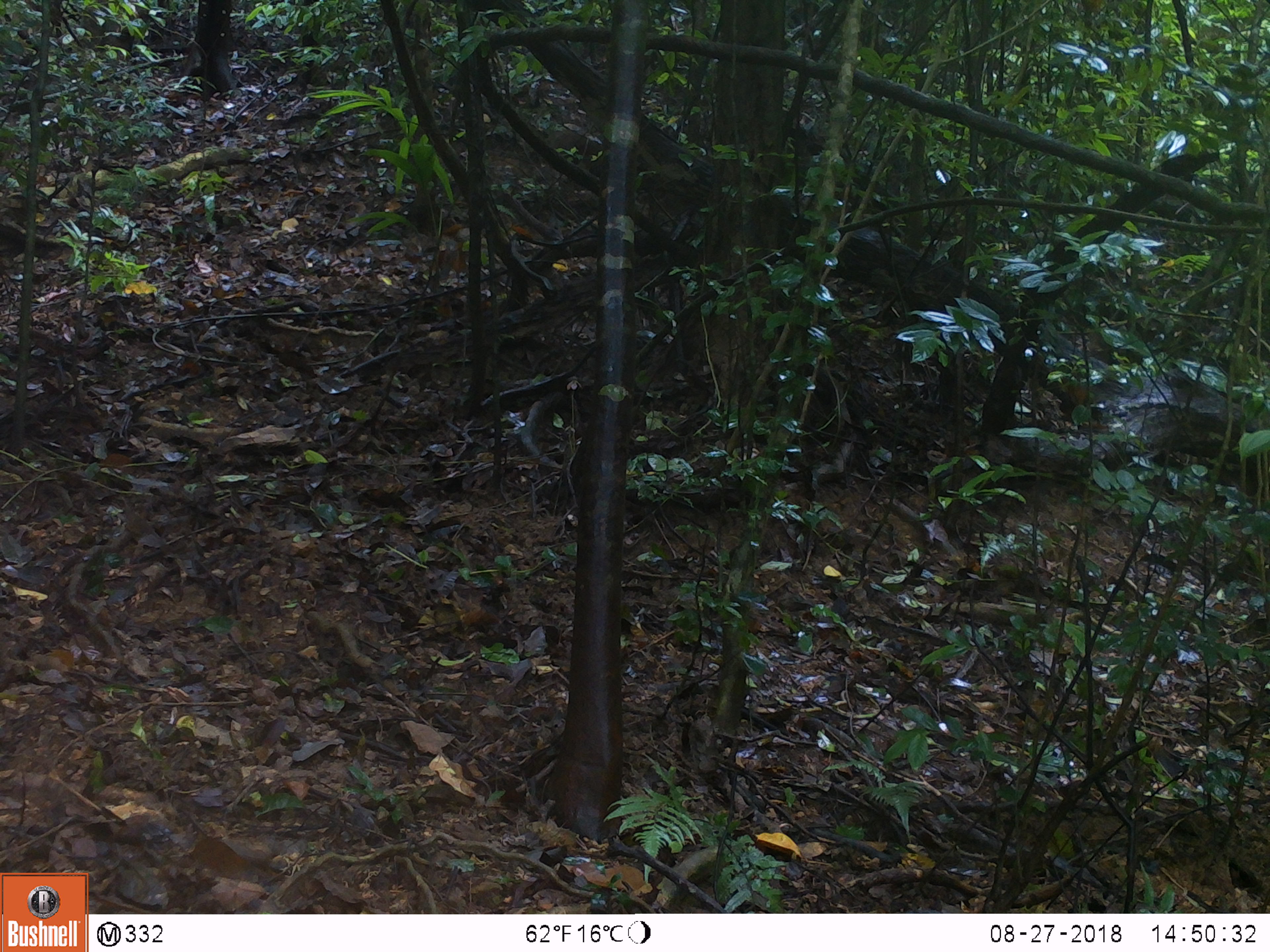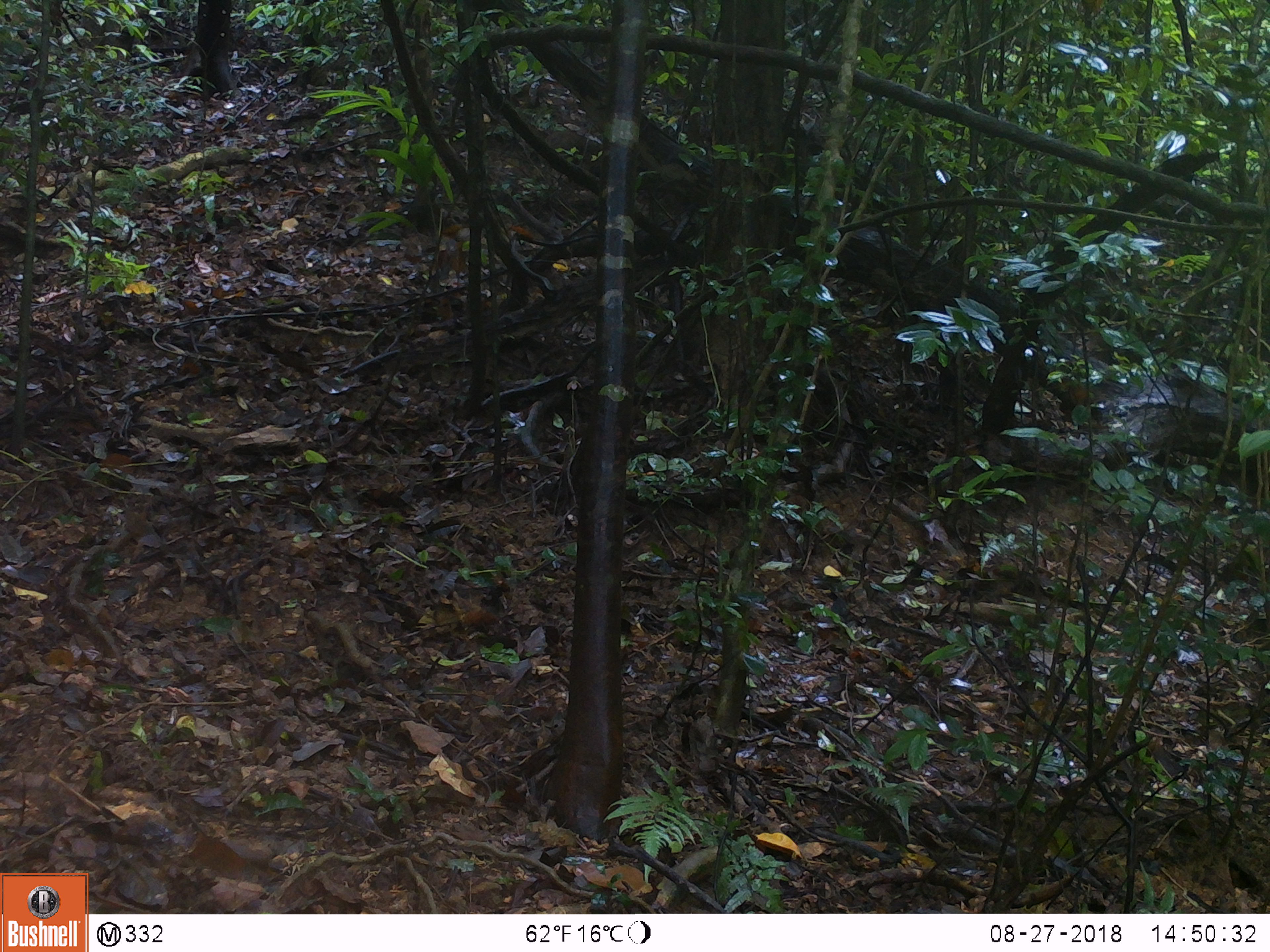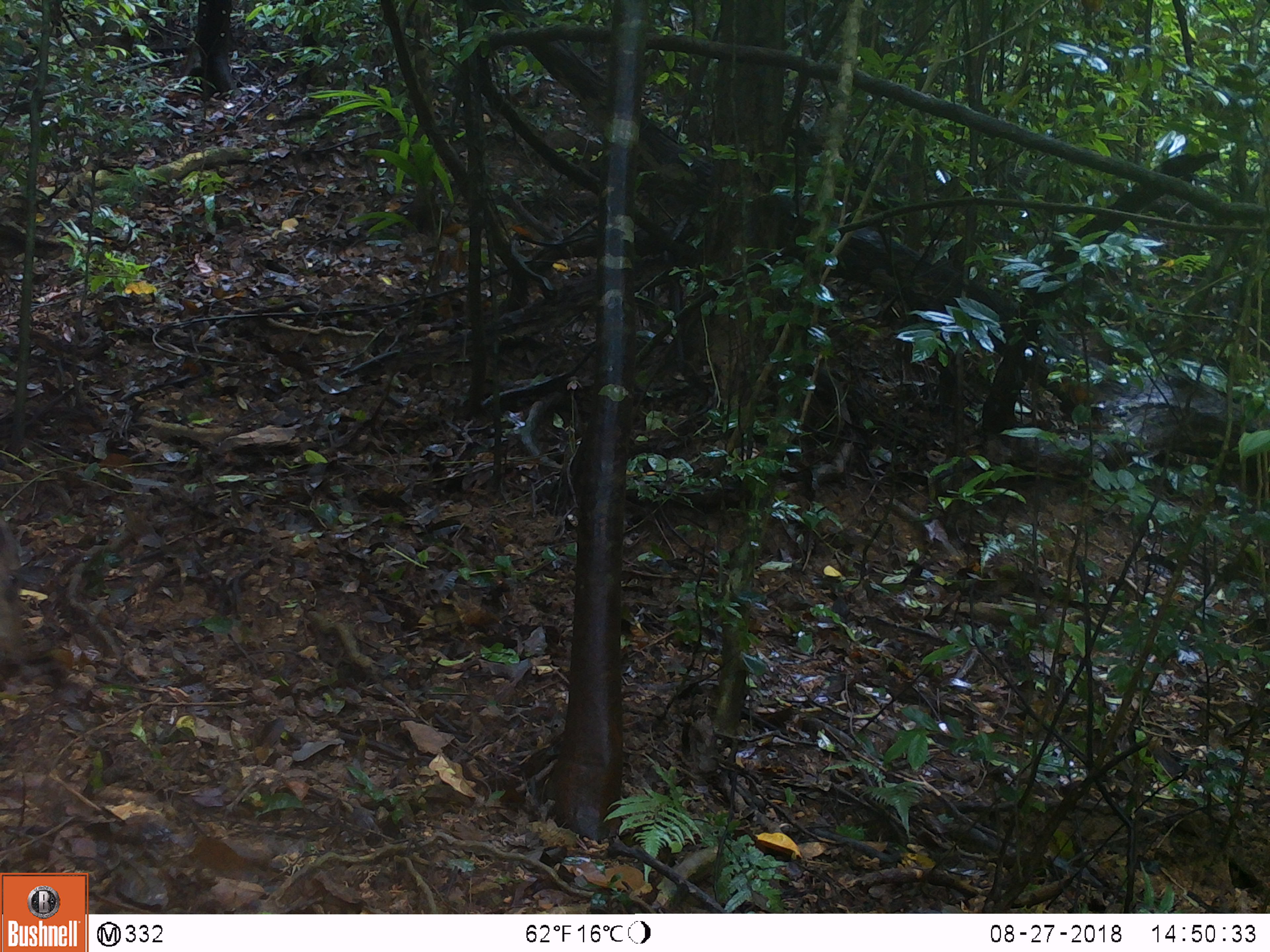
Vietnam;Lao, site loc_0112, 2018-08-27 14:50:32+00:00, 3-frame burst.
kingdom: Animalia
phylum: Chordata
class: Mammalia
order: Artiodactyla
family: Suidae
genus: Sus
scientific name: Sus scrofa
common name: eurasian wild pig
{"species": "eurasian wild pig (Sus scrofa)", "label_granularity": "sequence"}